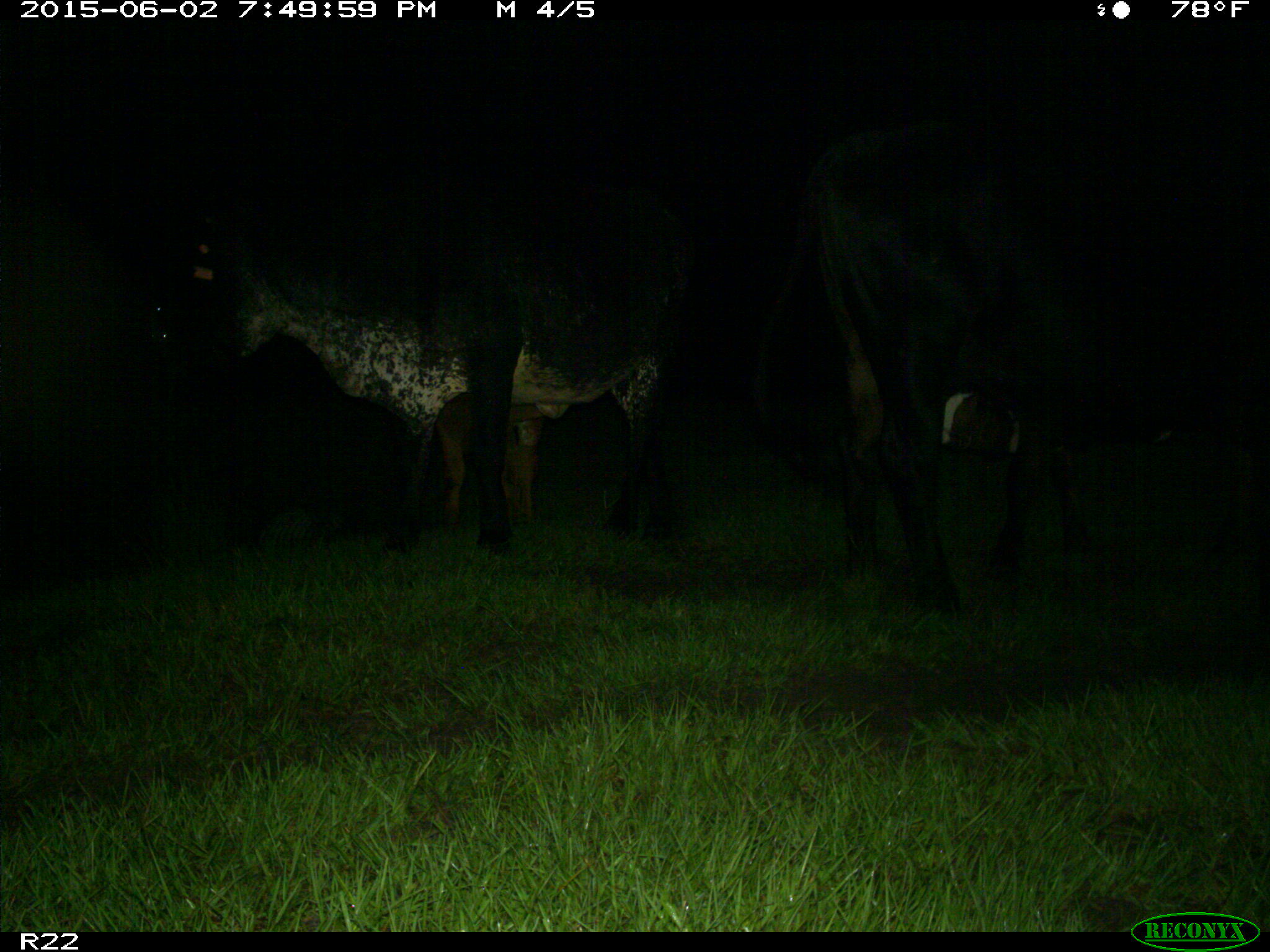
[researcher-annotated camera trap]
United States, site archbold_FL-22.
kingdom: Animalia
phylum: Chordata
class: Mammalia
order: Artiodactyla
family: Bovidae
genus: Bos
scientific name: Bos taurus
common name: domestic cow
Bos taurus (domestic cow).